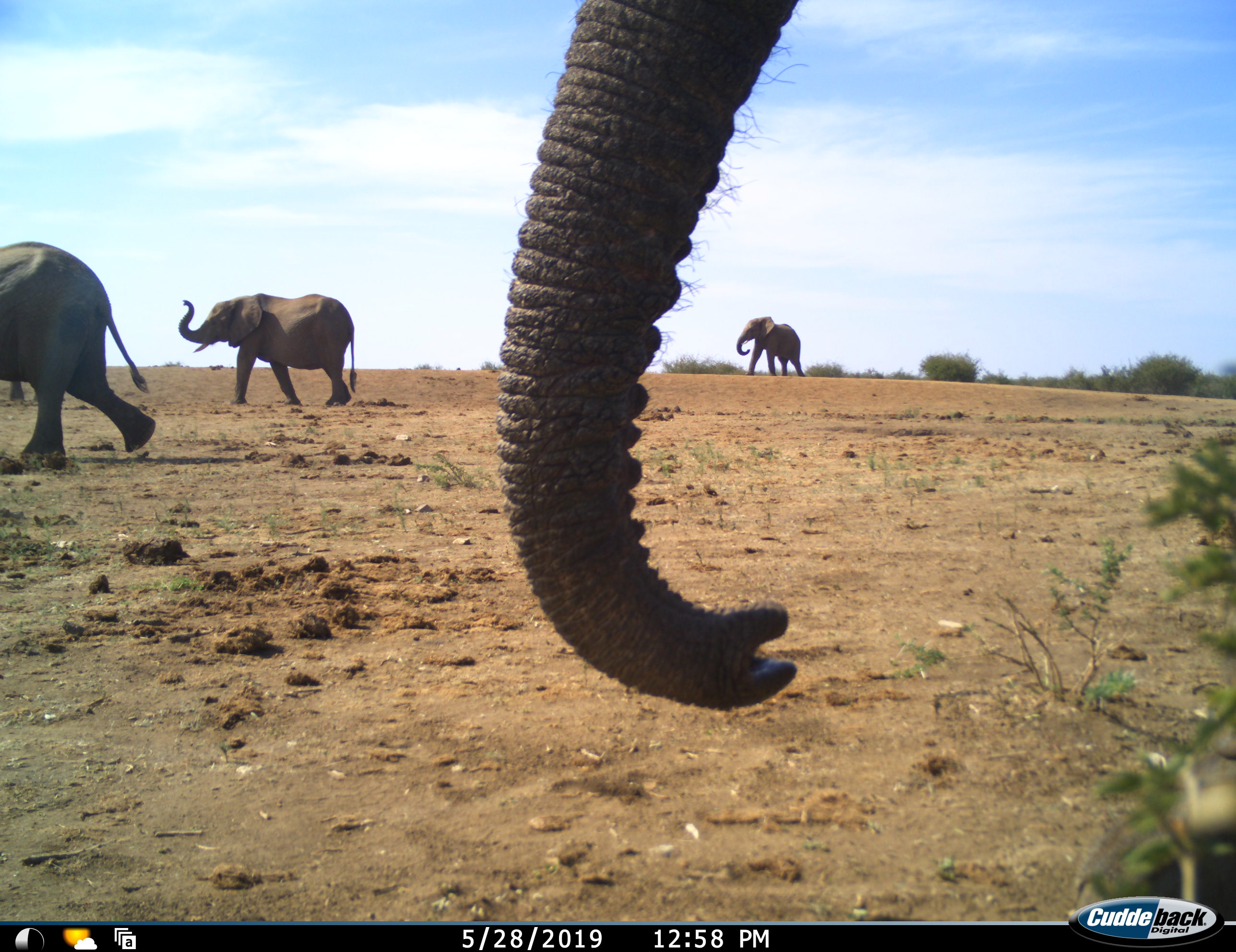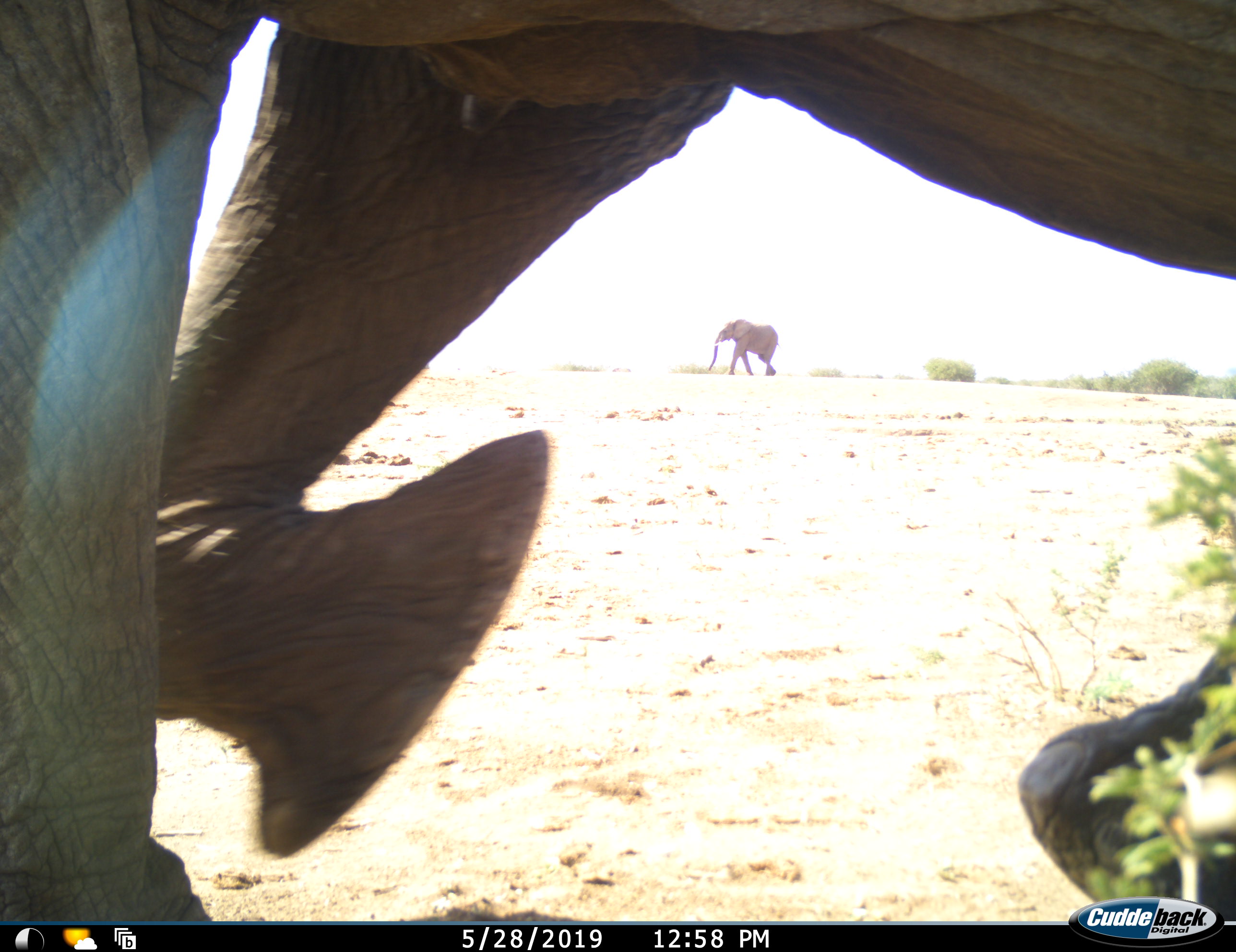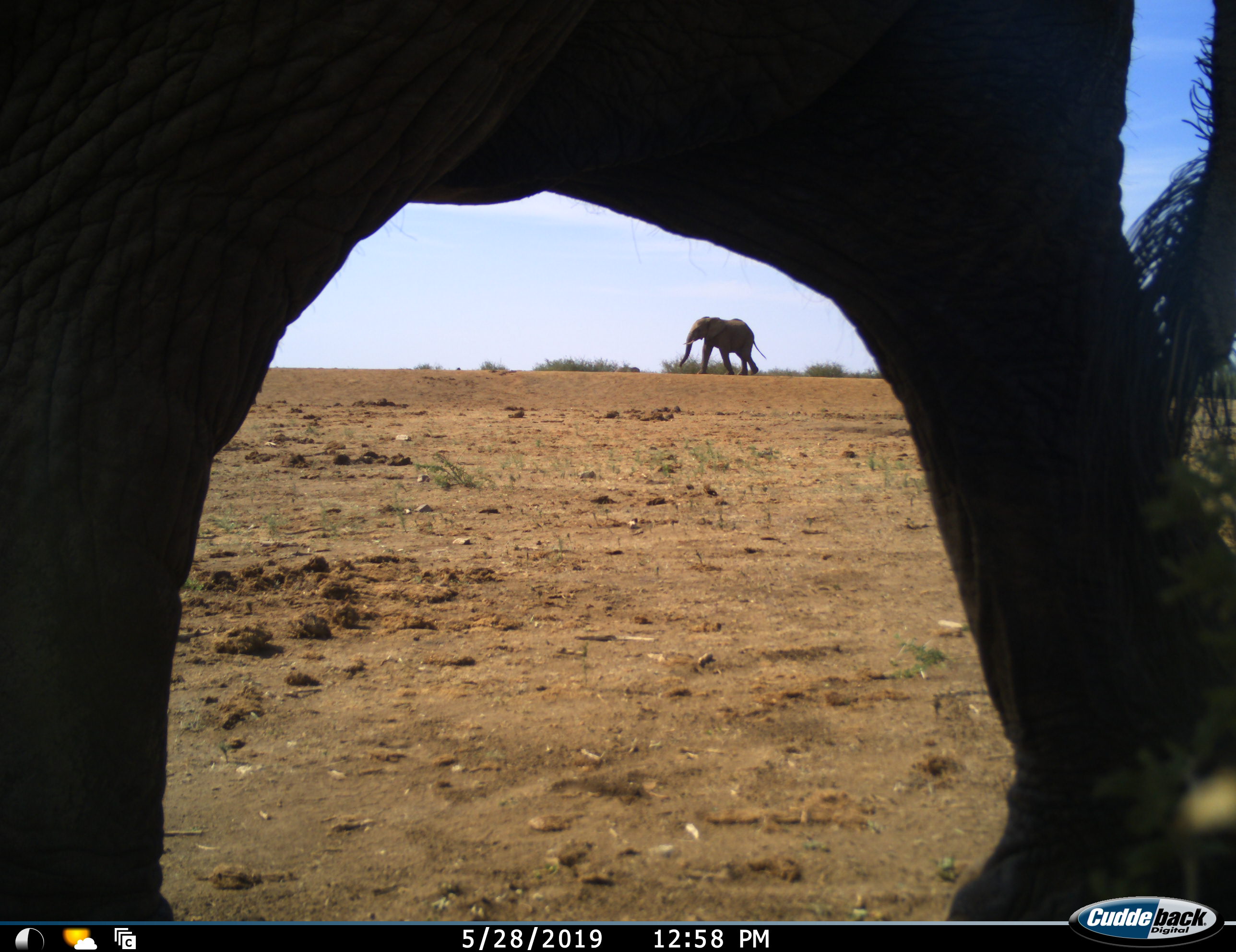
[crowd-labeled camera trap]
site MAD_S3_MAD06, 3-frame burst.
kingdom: Animalia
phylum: Chordata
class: Mammalia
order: Proboscidea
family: Elephantidae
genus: Loxodonta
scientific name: Loxodonta africana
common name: african bush elephant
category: elephant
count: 4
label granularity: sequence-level